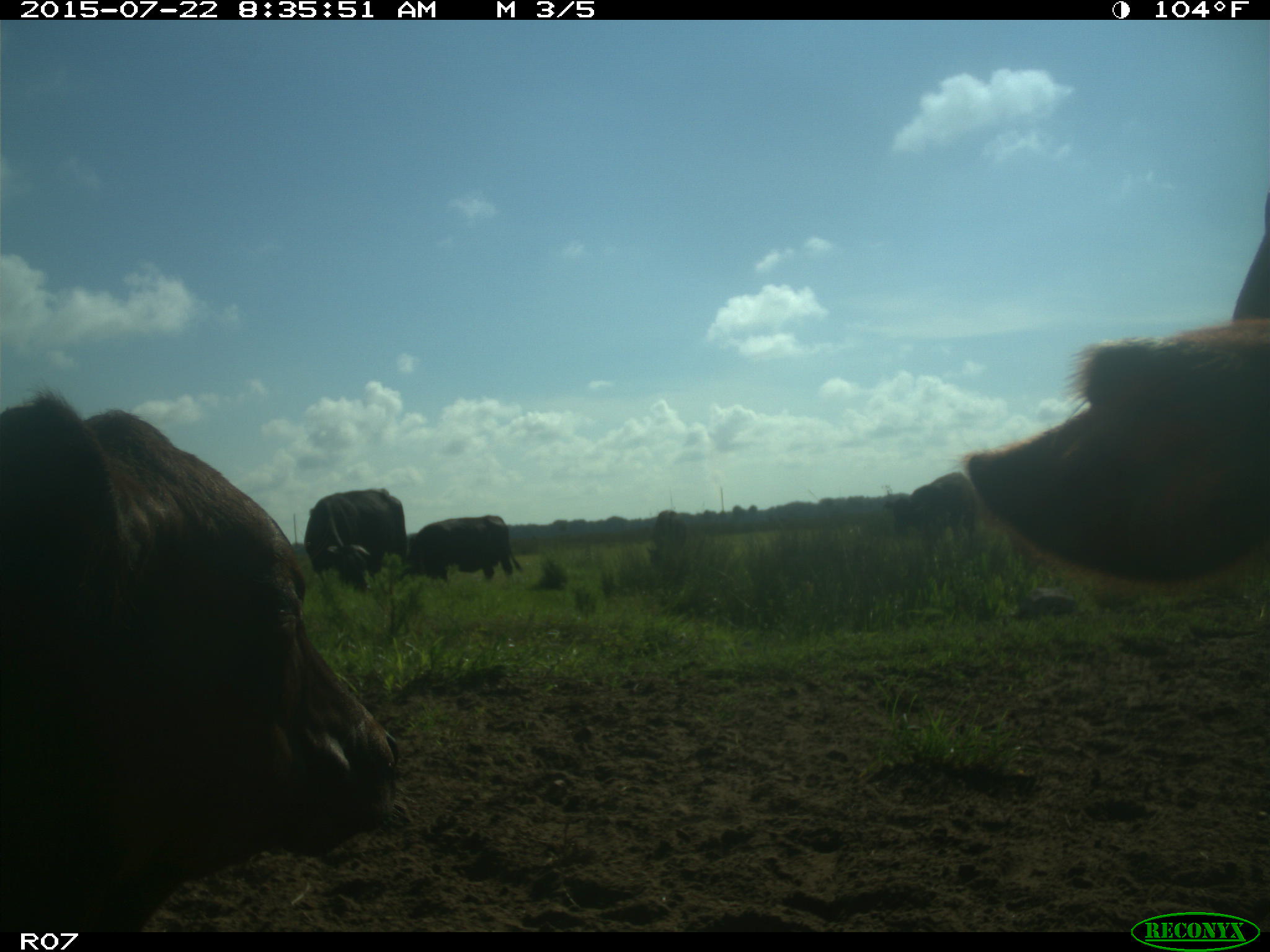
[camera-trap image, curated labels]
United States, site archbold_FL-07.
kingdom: Animalia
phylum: Chordata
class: Mammalia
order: Artiodactyla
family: Suidae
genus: Sus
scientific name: Sus scrofa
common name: wild boar